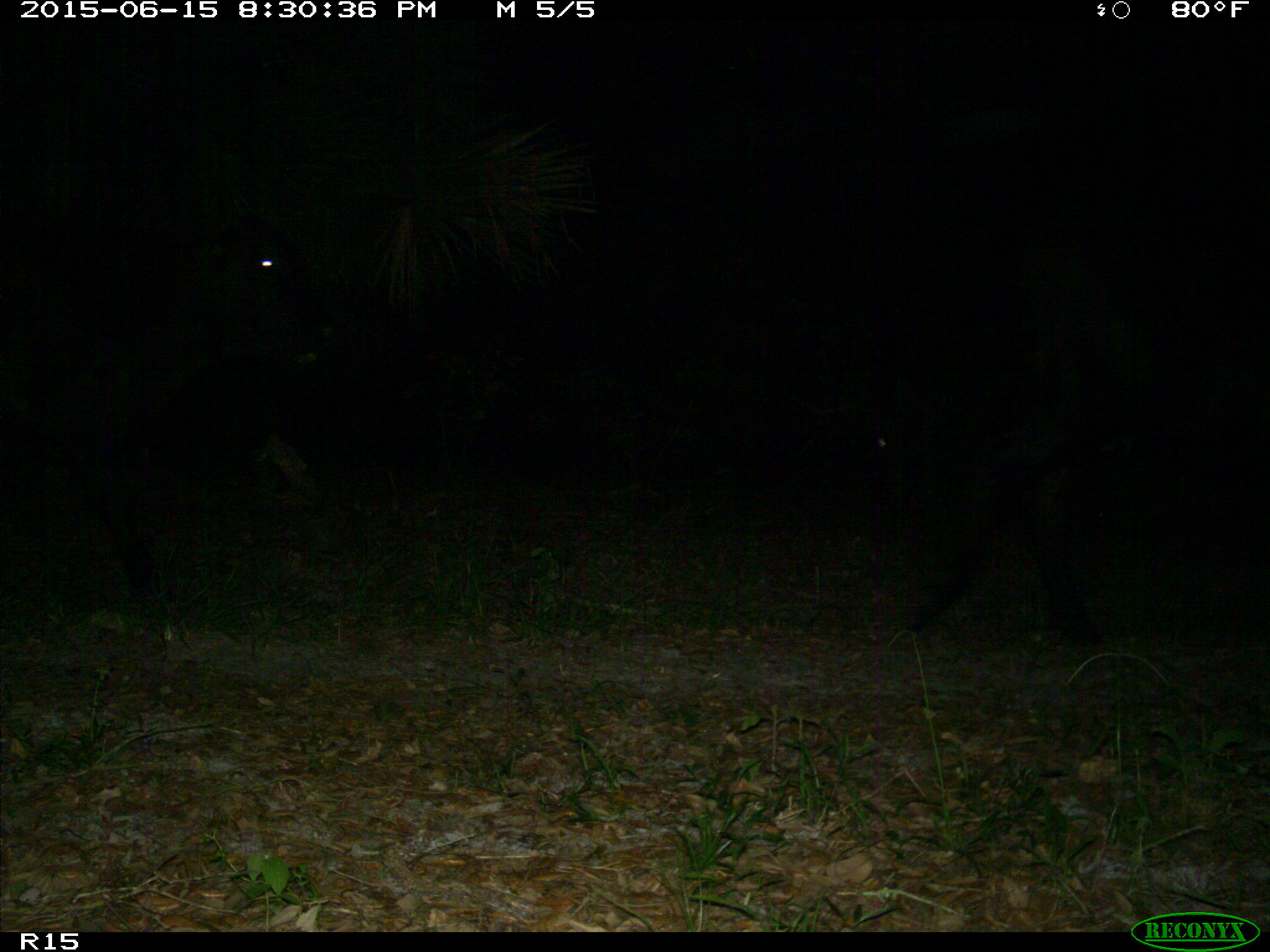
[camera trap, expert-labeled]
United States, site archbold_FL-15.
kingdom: Animalia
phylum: Chordata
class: Mammalia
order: Artiodactyla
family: Bovidae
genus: Bos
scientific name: Bos taurus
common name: domestic cow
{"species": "Bos taurus (domestic cow)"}